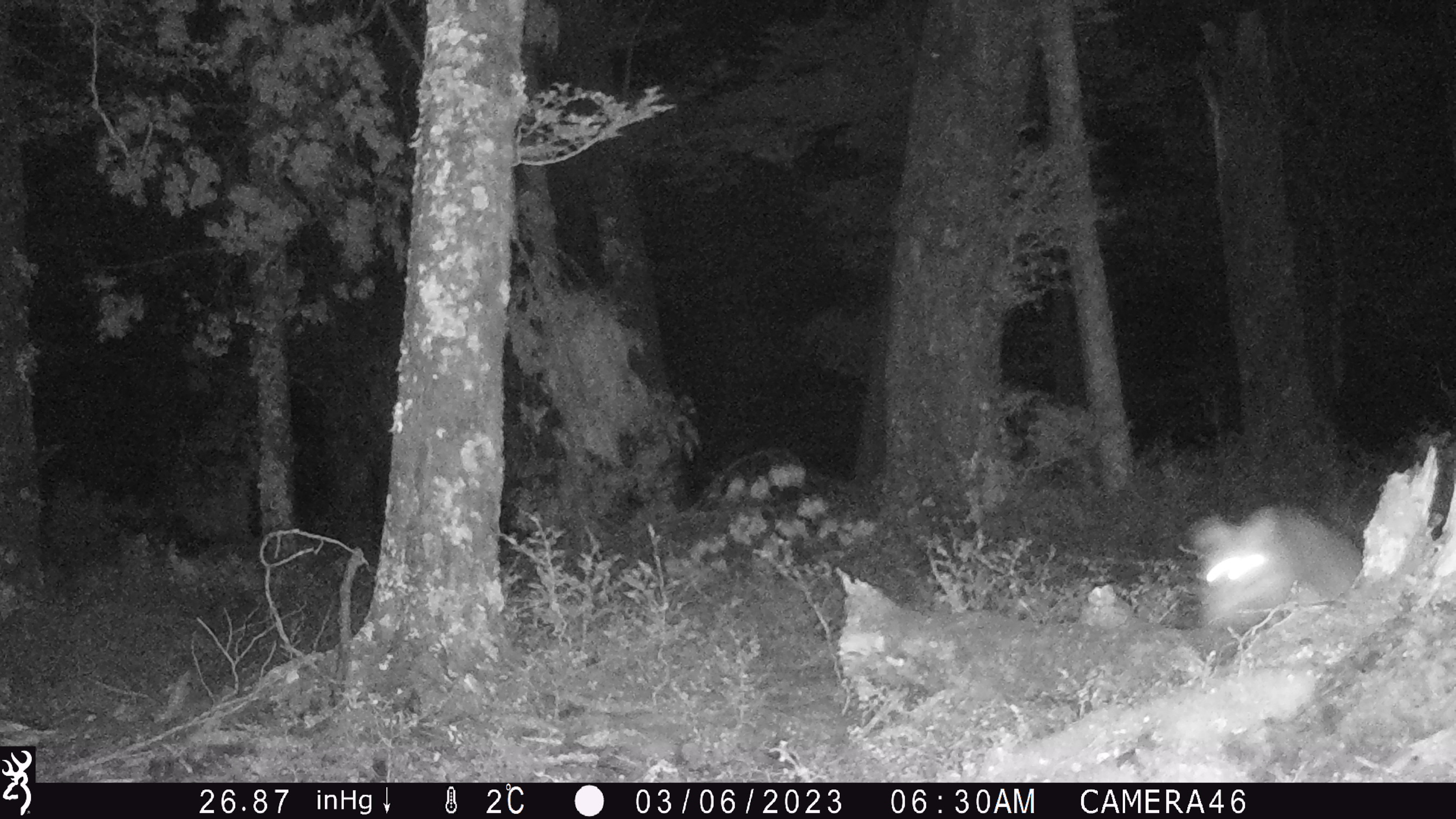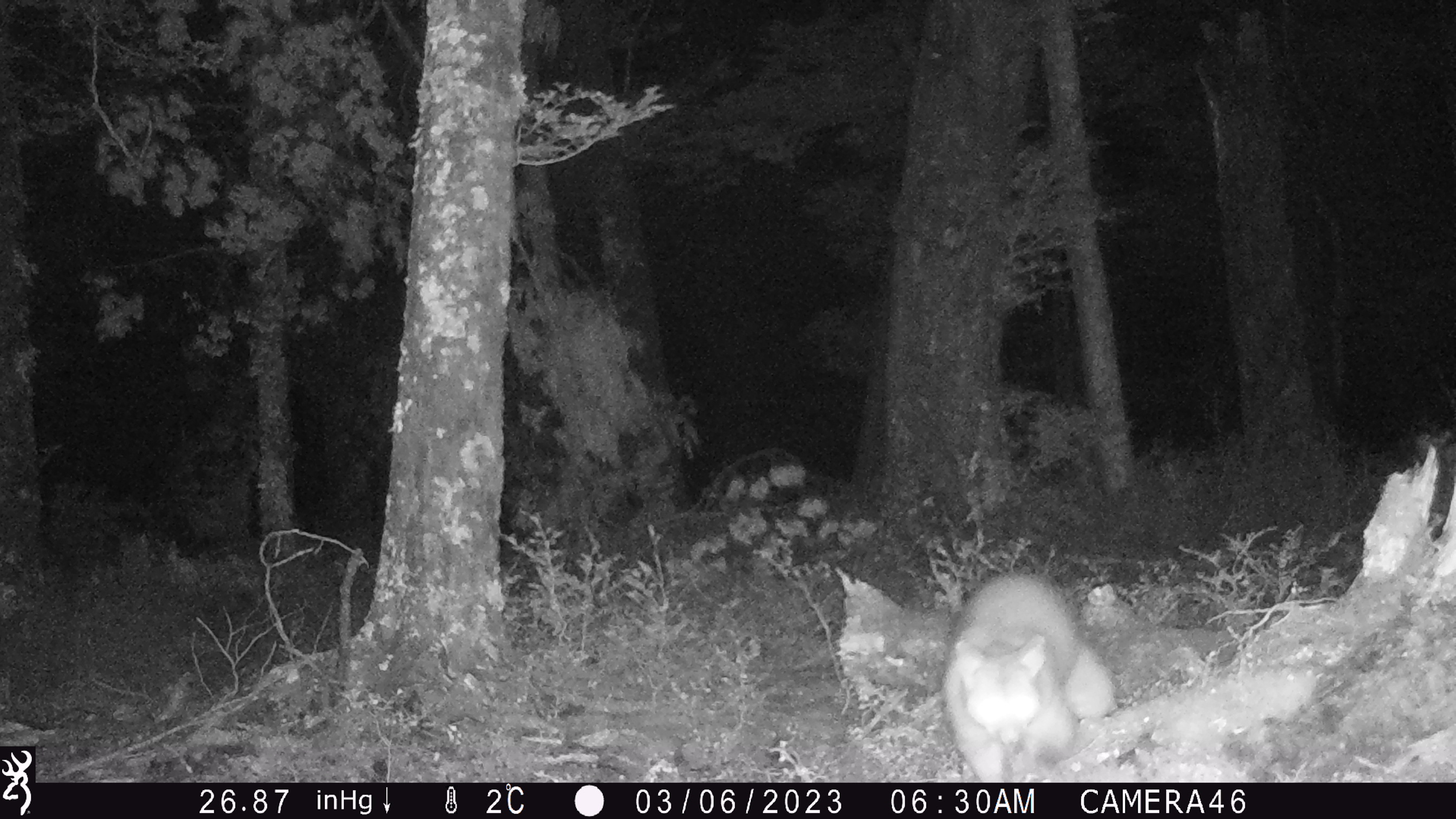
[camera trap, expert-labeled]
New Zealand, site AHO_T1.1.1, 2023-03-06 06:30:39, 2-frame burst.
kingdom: Animalia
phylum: Chordata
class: Mammalia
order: Carnivora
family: Mustelidae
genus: Mustela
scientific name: Mustela erminea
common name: stoat